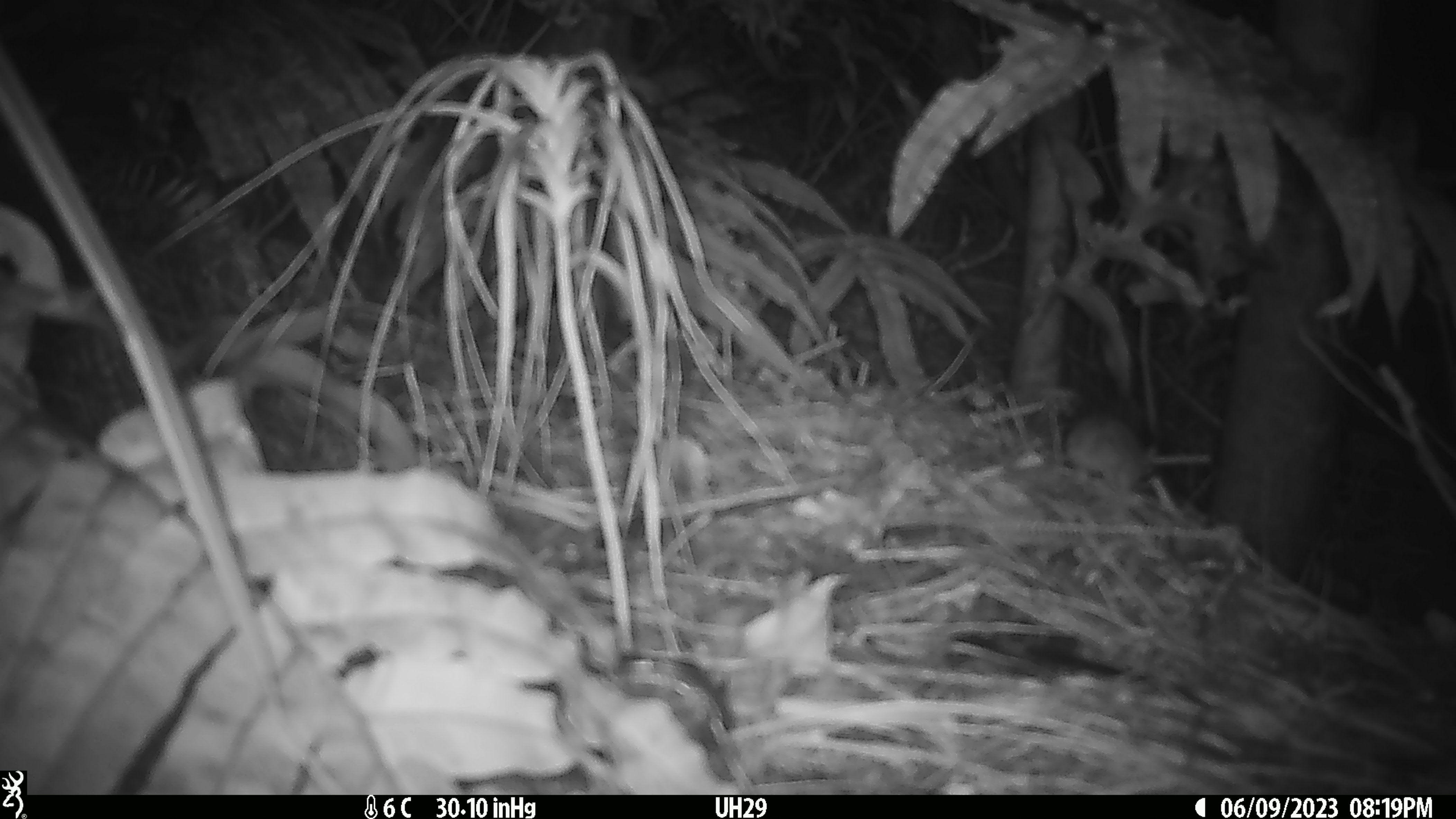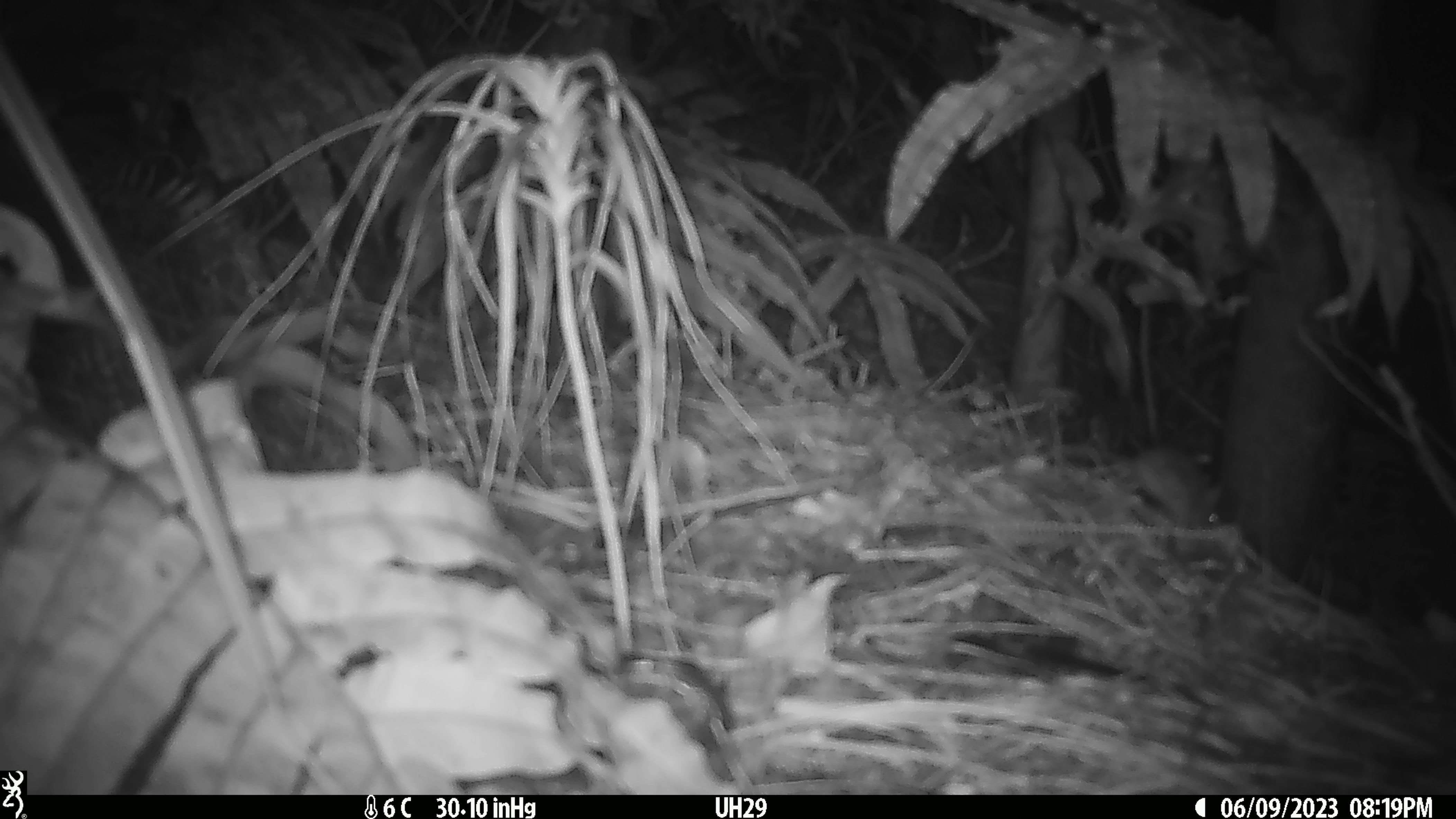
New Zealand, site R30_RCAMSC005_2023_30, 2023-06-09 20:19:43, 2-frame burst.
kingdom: Animalia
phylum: Chordata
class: Mammalia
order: Rodentia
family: Muridae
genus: Mus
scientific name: Mus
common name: mouse